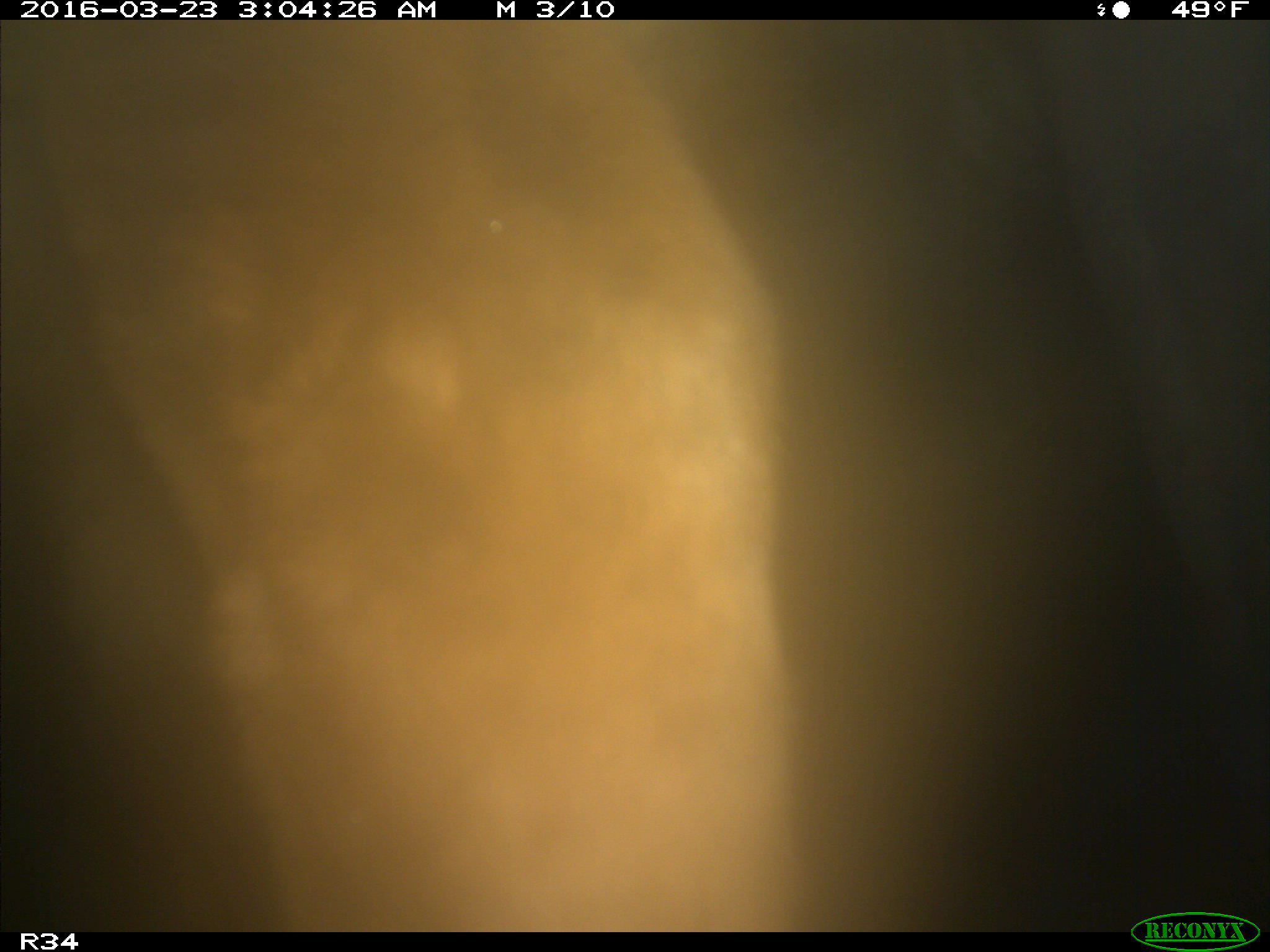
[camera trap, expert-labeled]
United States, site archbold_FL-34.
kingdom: Animalia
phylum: Chordata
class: Mammalia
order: Artiodactyla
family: Bovidae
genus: Bos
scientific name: Bos taurus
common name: domestic cow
Bos taurus (domestic cow).